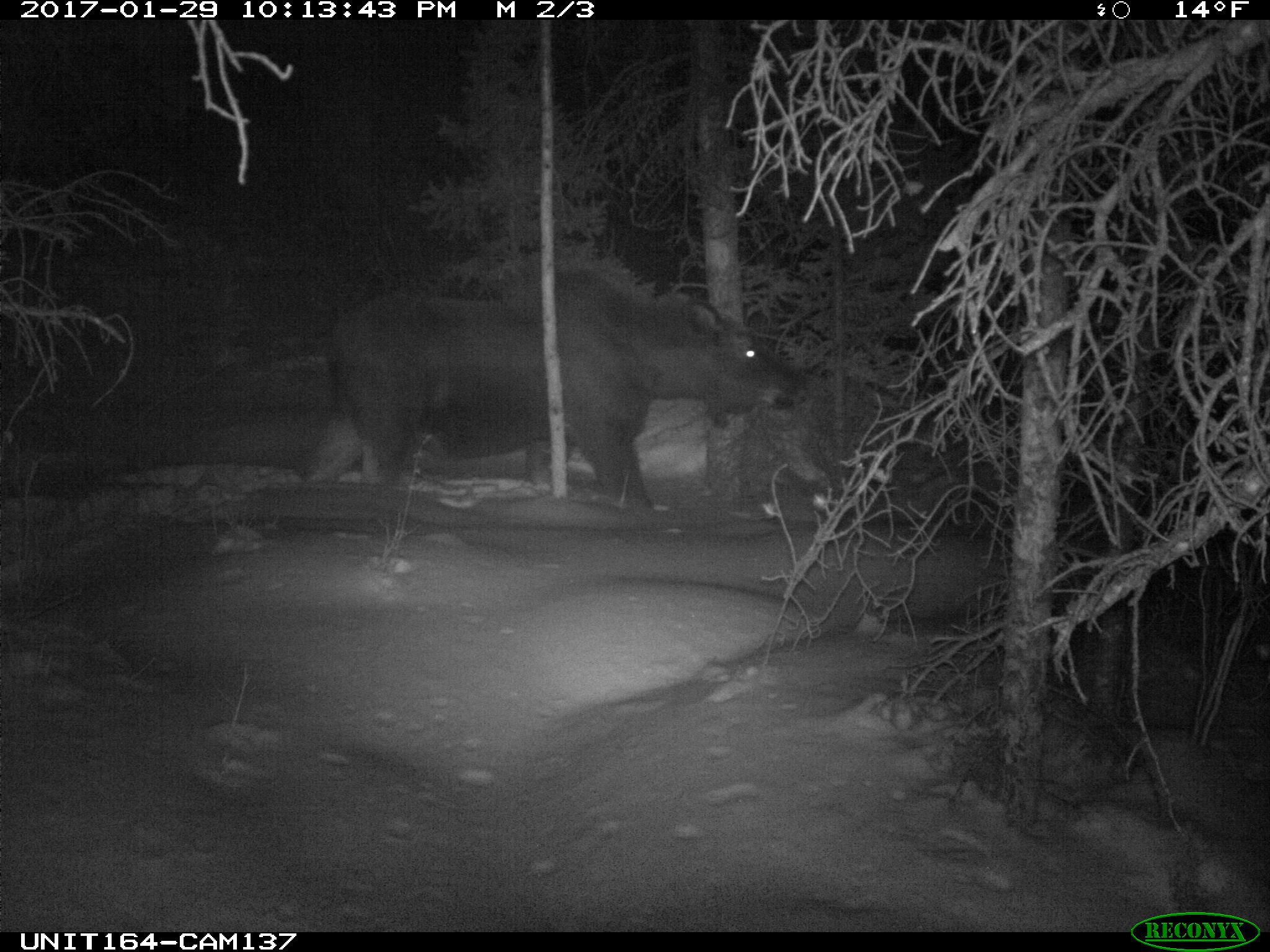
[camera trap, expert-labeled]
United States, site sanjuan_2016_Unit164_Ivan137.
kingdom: Animalia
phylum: Chordata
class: Mammalia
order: Artiodactyla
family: Cervidae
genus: Alces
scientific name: Alces alces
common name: moose